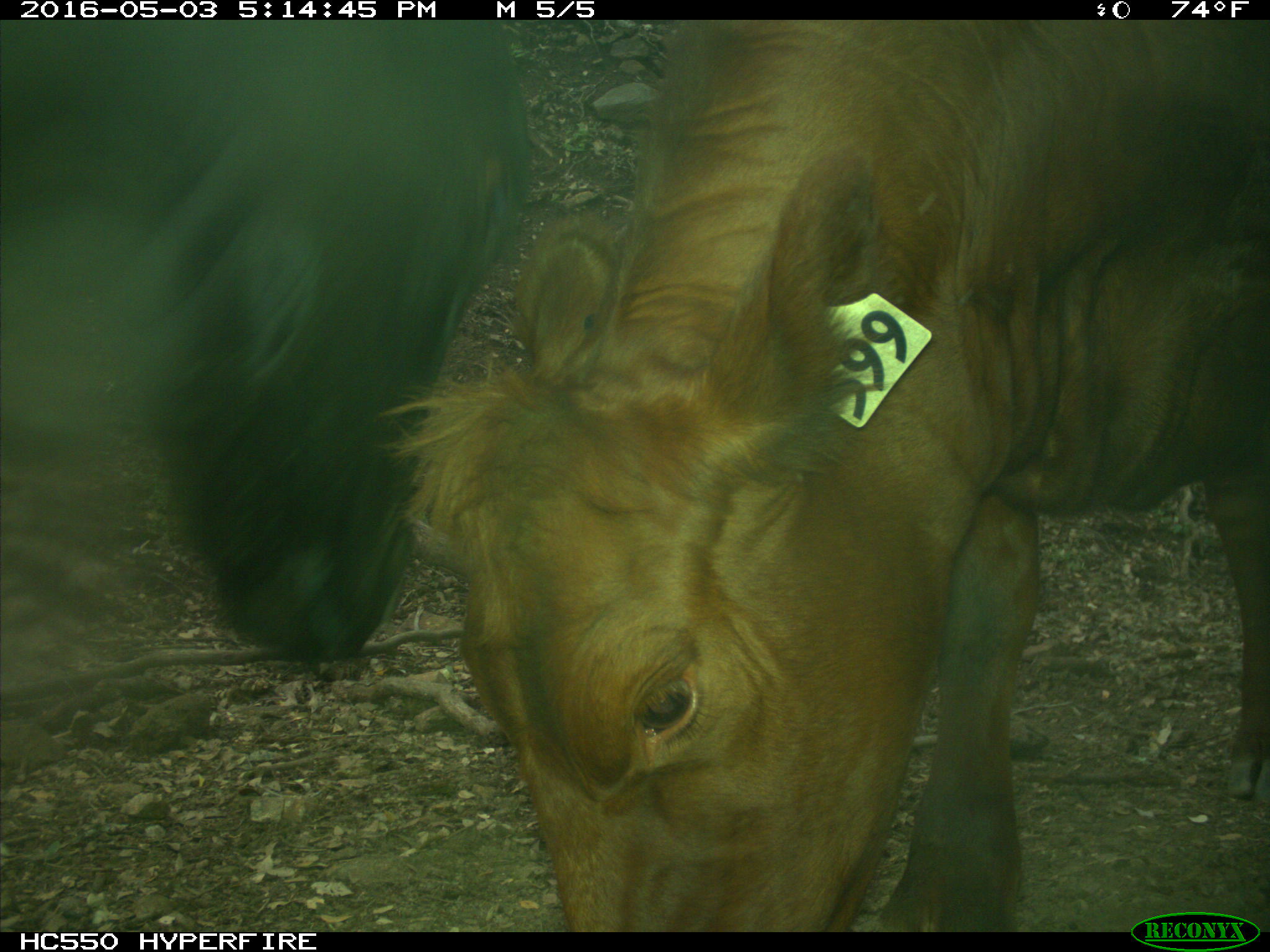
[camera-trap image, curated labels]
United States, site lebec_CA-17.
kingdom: Animalia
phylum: Chordata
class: Mammalia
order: Artiodactyla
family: Bovidae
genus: Bos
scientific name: Bos taurus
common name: domestic cow